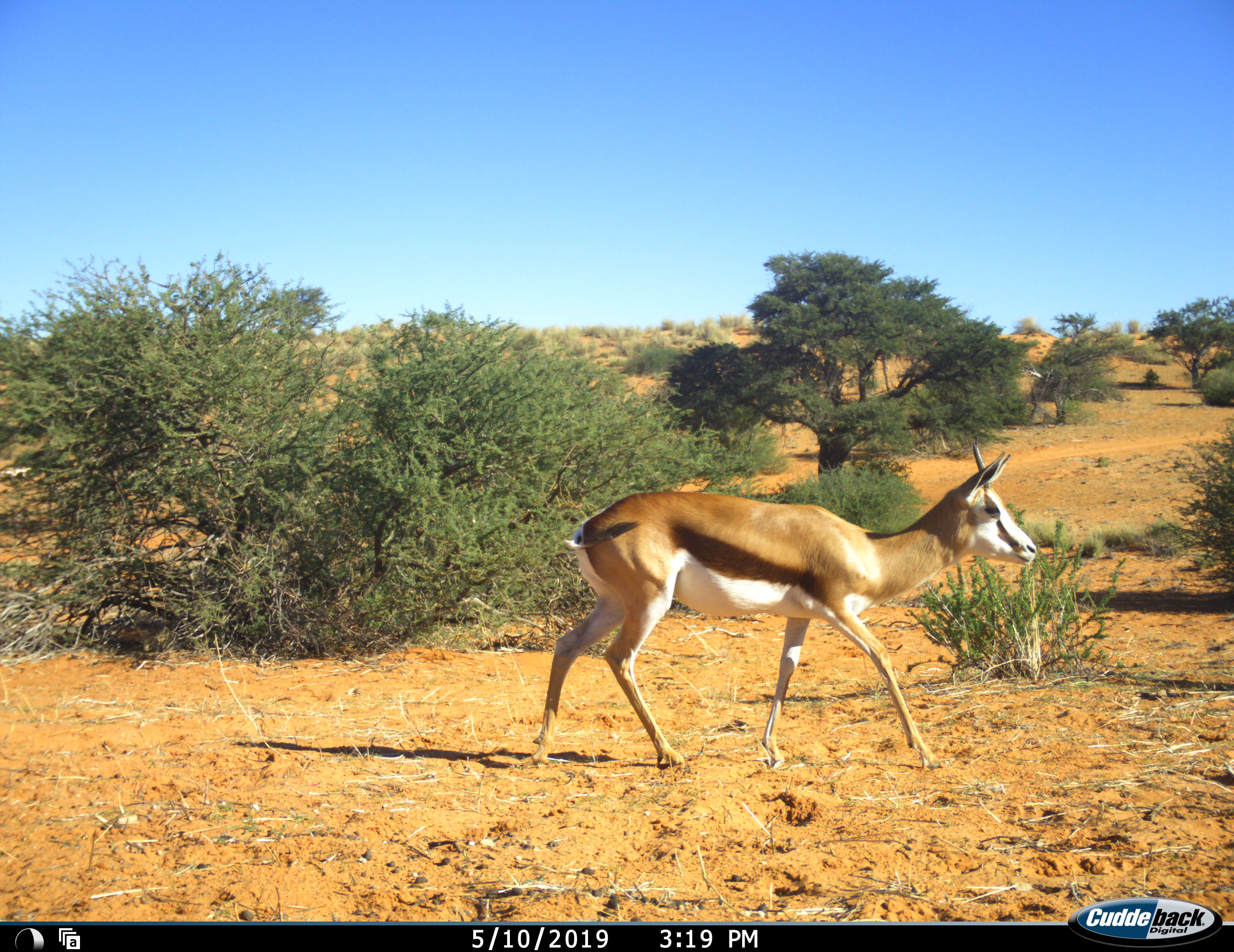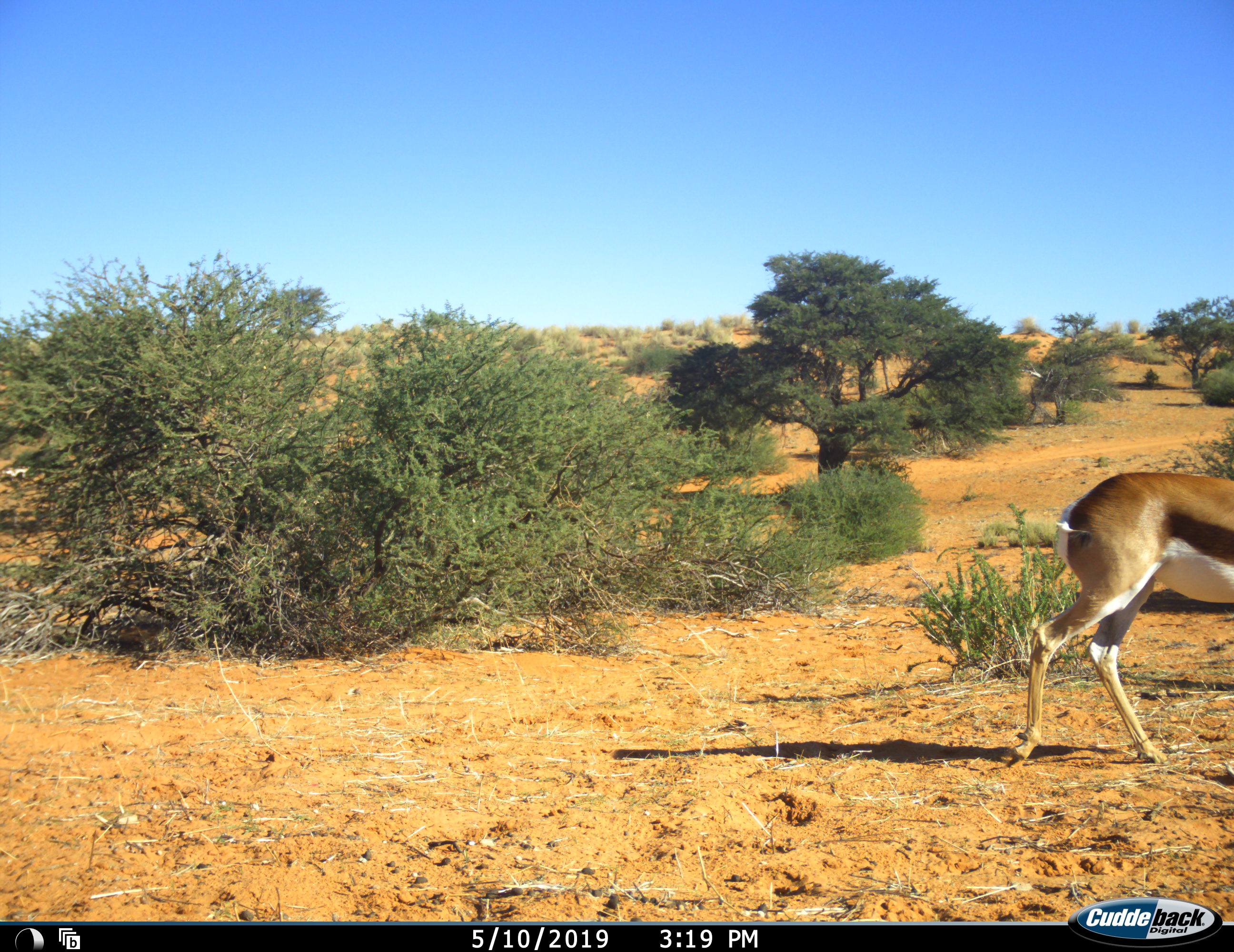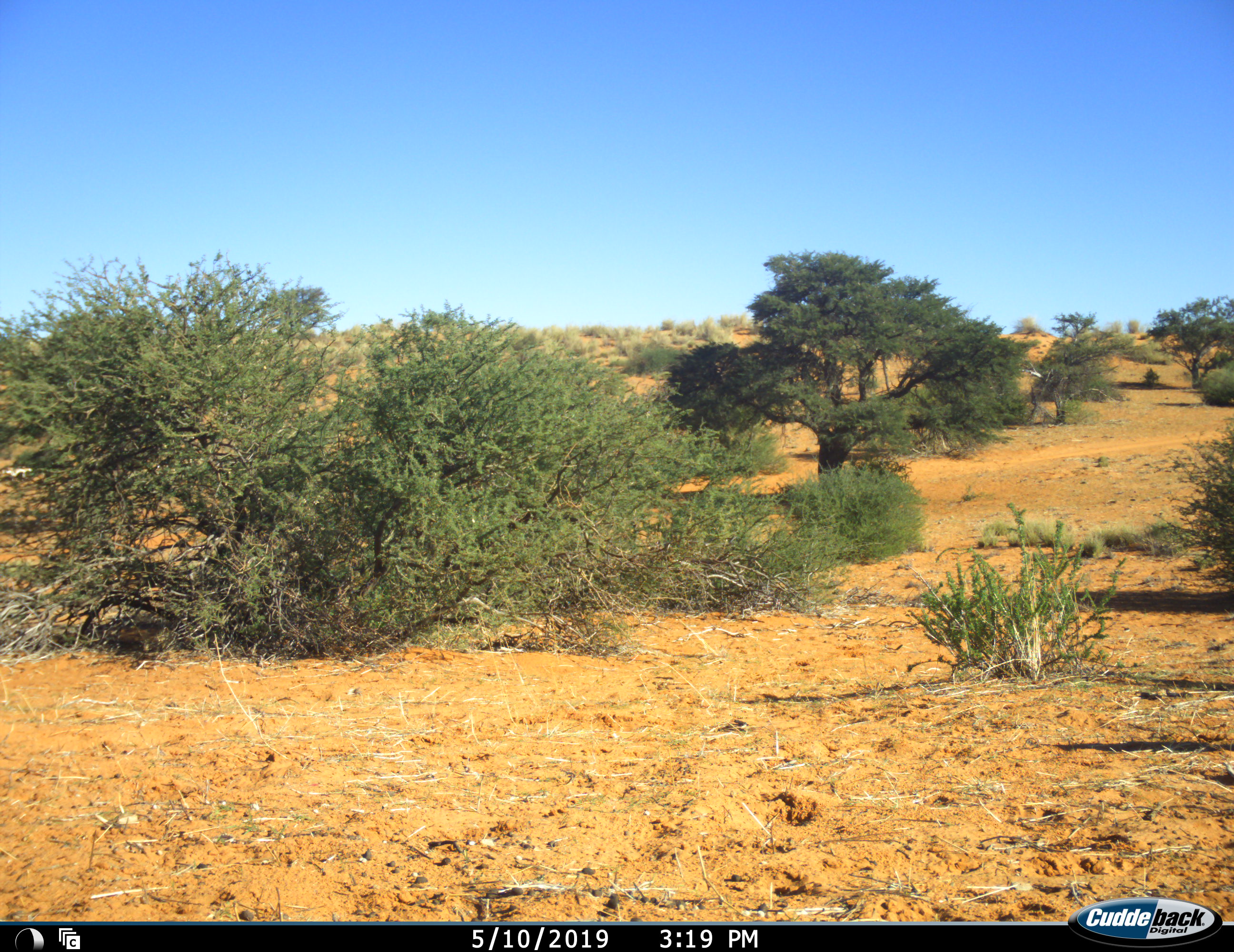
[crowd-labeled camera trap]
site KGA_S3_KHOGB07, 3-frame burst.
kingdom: Animalia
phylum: Chordata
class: Mammalia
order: Artiodactyla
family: Bovidae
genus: Antidorcas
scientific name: Antidorcas marsupialis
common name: springbok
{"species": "springbok (Antidorcas marsupialis)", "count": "1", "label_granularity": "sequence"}